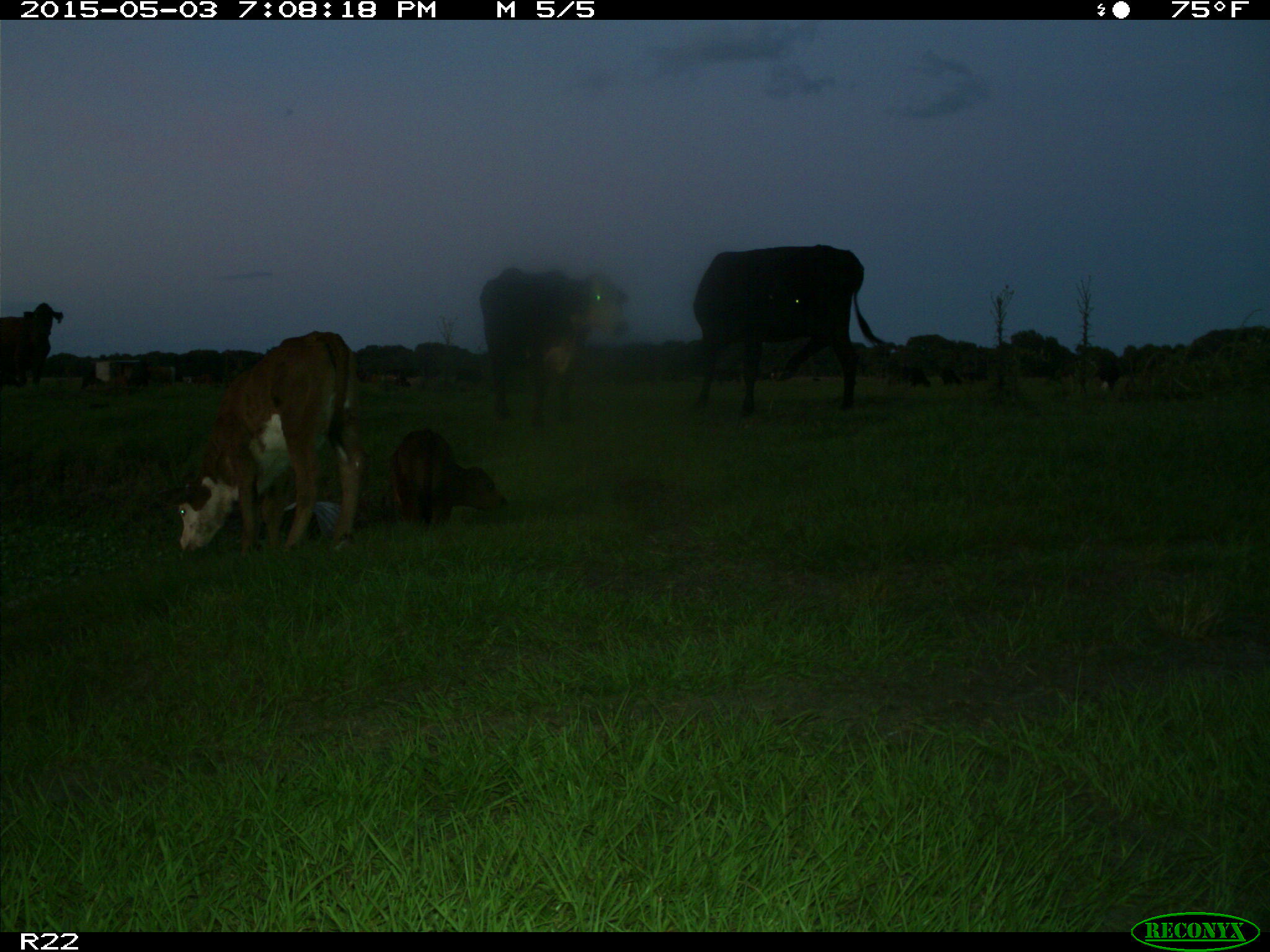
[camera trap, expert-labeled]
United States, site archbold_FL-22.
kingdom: Animalia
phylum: Chordata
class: Mammalia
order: Artiodactyla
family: Bovidae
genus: Bos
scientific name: Bos taurus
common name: domestic cow